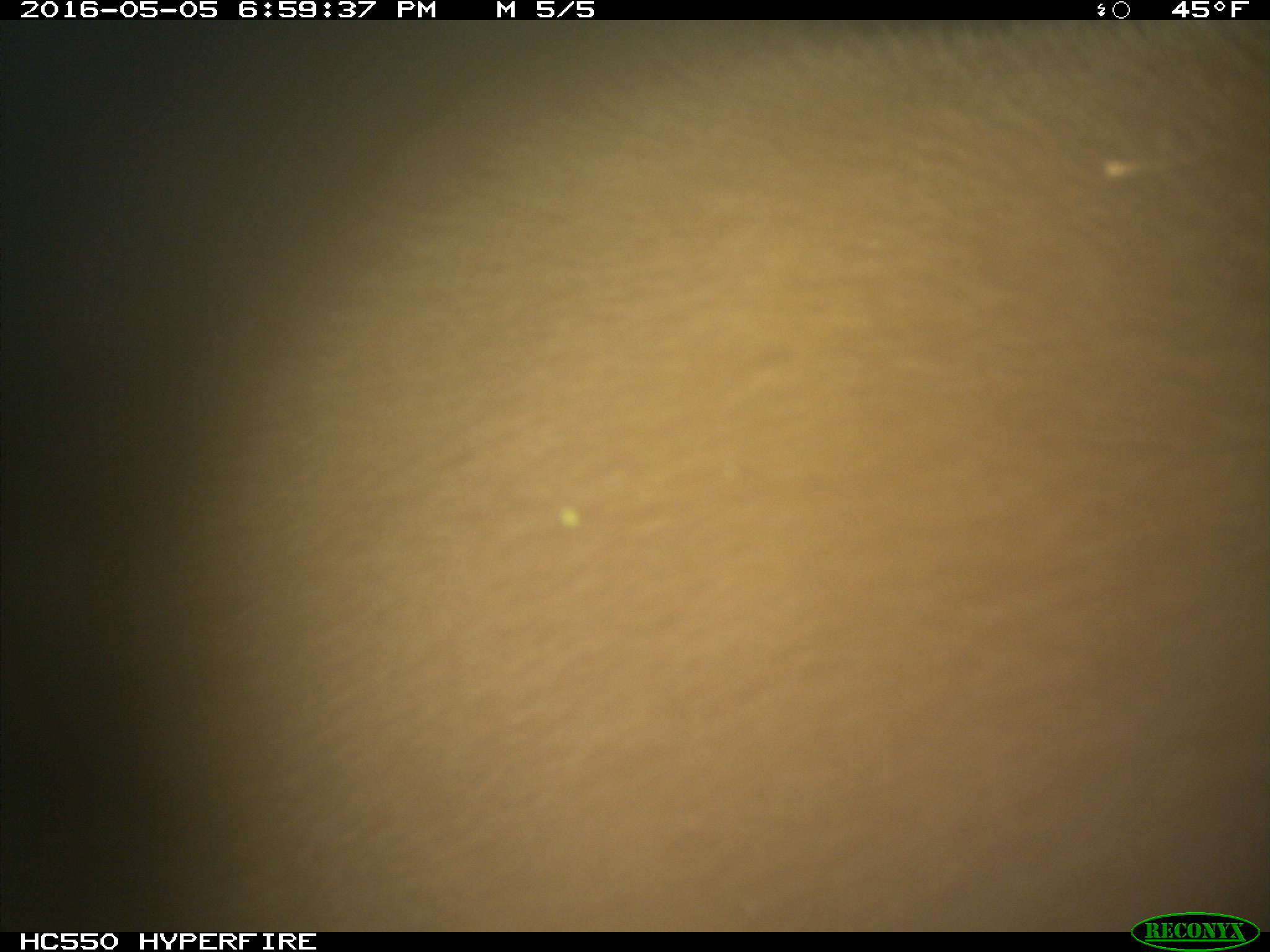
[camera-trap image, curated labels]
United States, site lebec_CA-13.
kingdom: Animalia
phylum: Chordata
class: Mammalia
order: Carnivora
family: Ursidae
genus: Ursus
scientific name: Ursus americanus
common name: american black bear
Ursus americanus (american black bear).